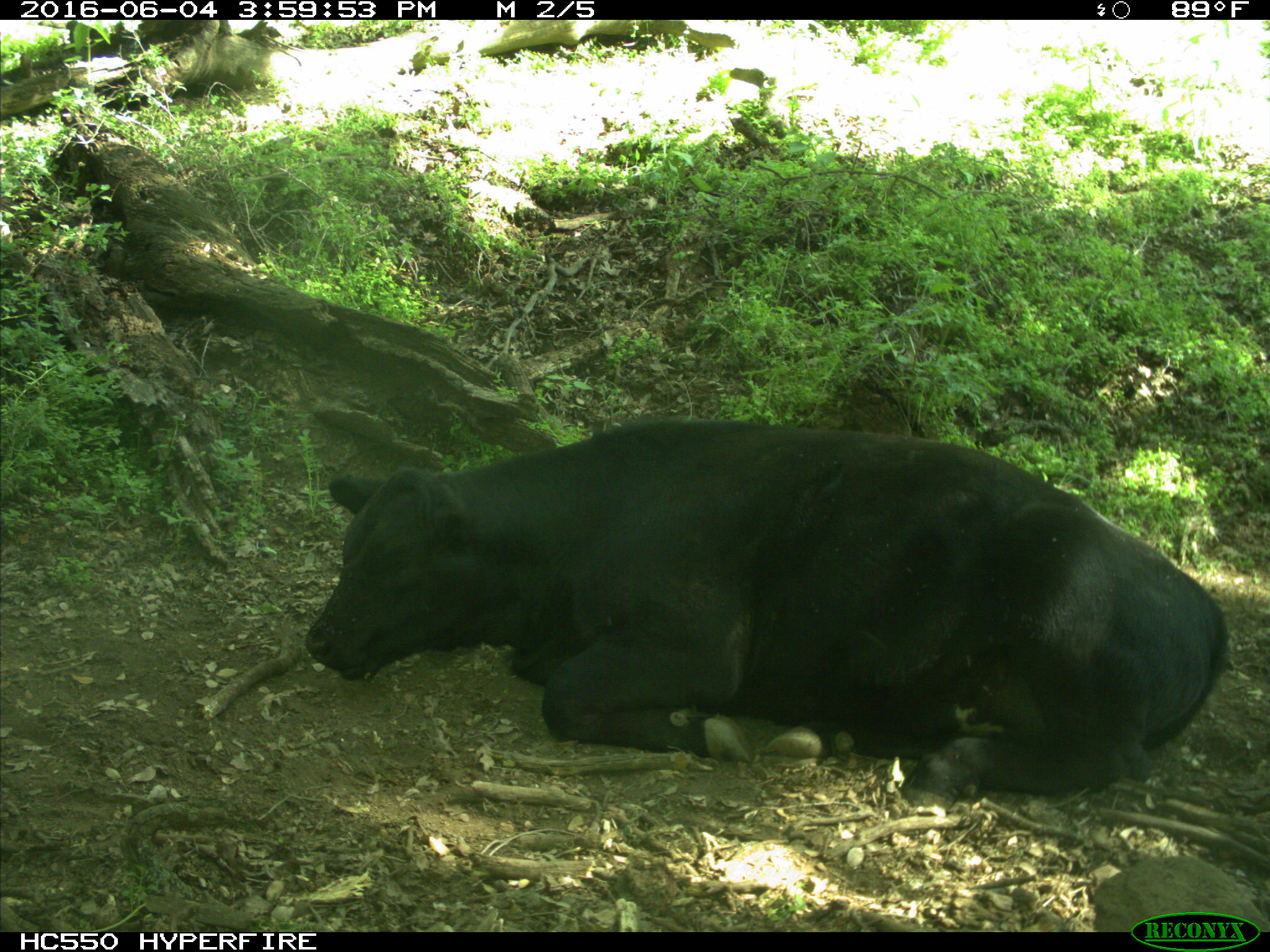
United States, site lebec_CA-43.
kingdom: Animalia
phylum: Chordata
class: Mammalia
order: Artiodactyla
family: Bovidae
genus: Bos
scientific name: Bos taurus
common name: domestic cow